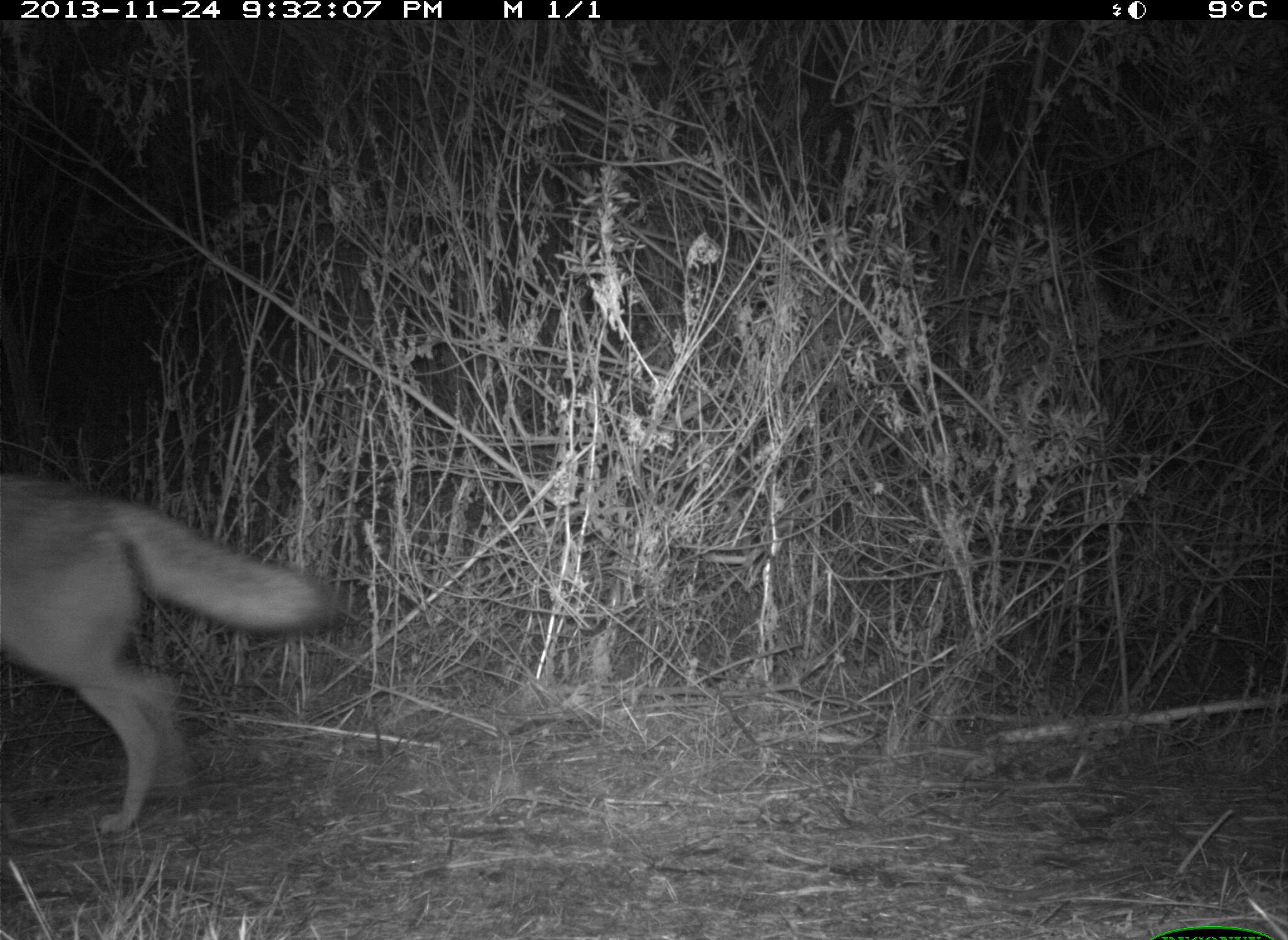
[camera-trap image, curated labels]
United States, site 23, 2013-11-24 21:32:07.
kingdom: Animalia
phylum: Chordata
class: Mammalia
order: Carnivora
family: Canidae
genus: Canis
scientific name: Canis latrans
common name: coyote